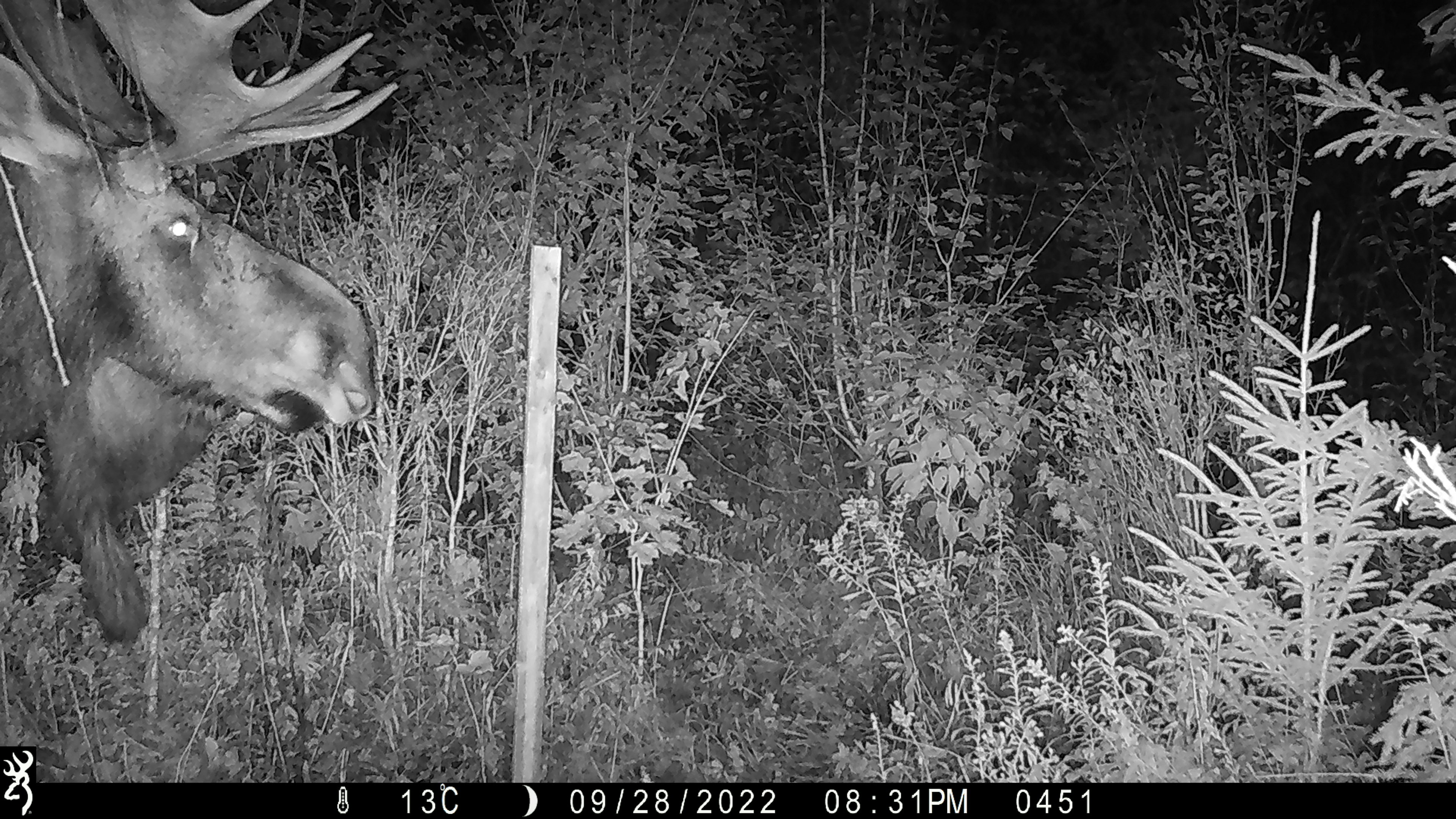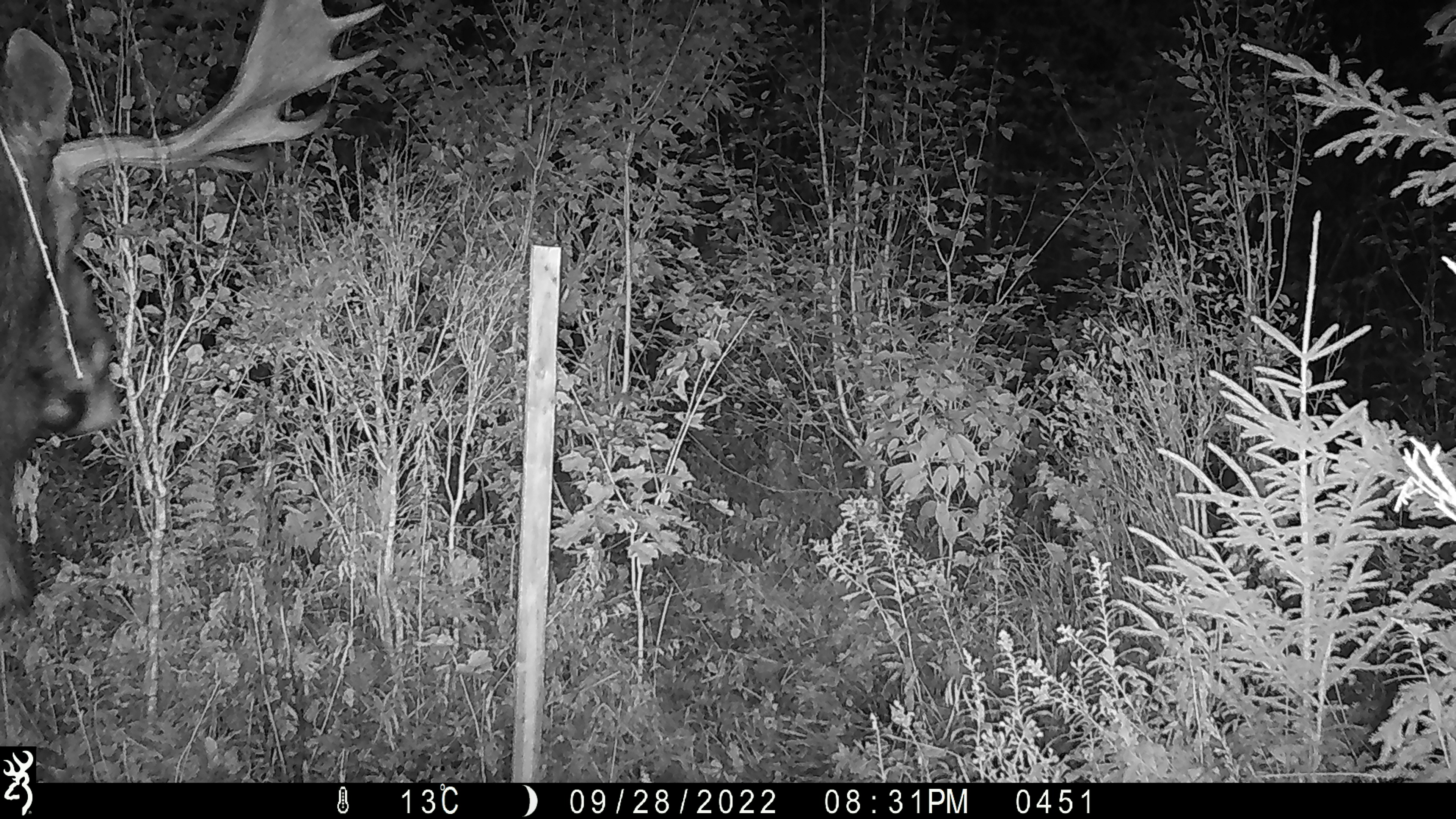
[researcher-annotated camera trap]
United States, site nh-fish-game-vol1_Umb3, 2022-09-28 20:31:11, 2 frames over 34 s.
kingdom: Animalia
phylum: Chordata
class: Mammalia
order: Artiodactyla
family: Cervidae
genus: Alces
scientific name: Alces alces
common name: moose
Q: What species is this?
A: Moose (Alces alces).